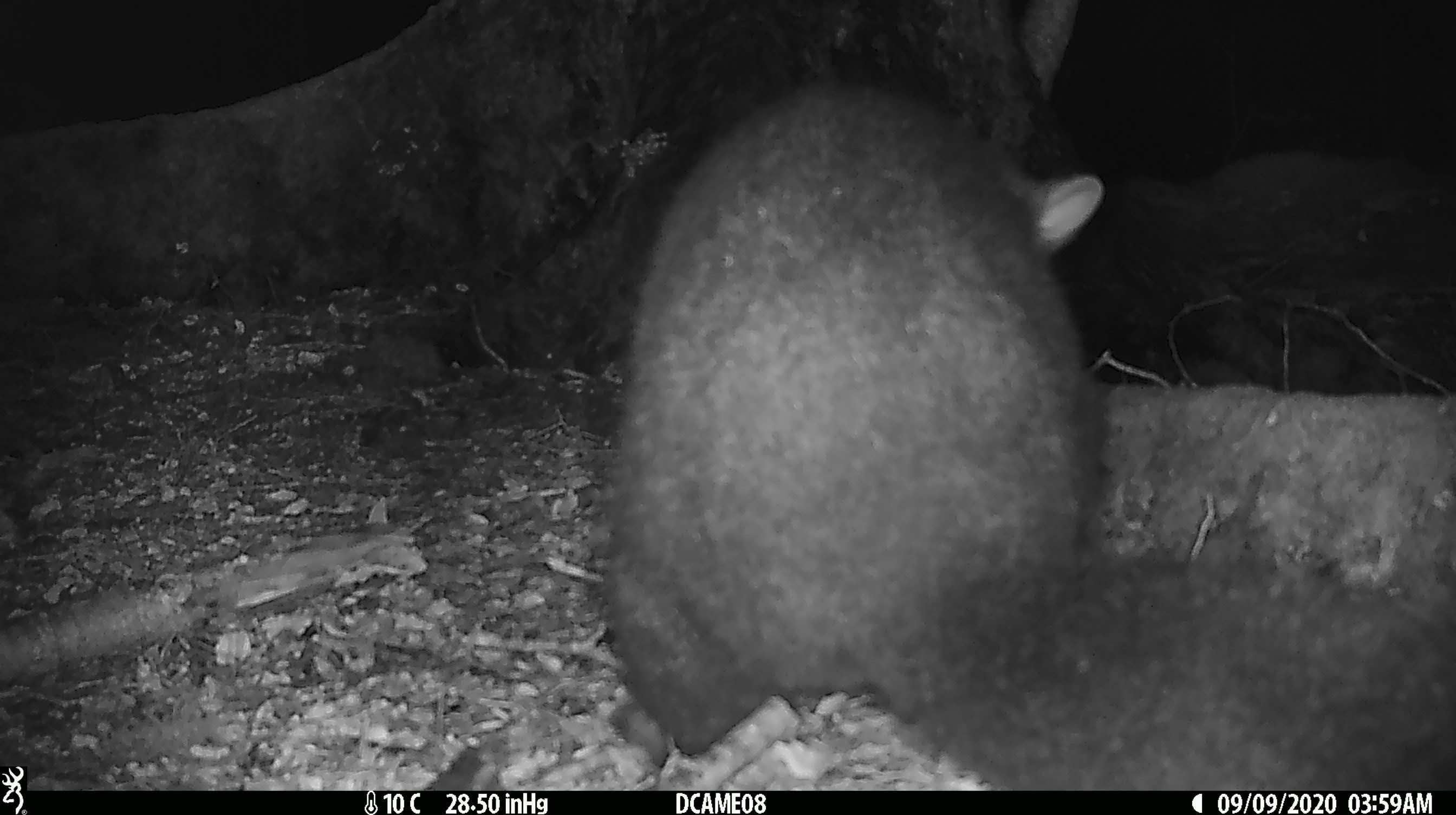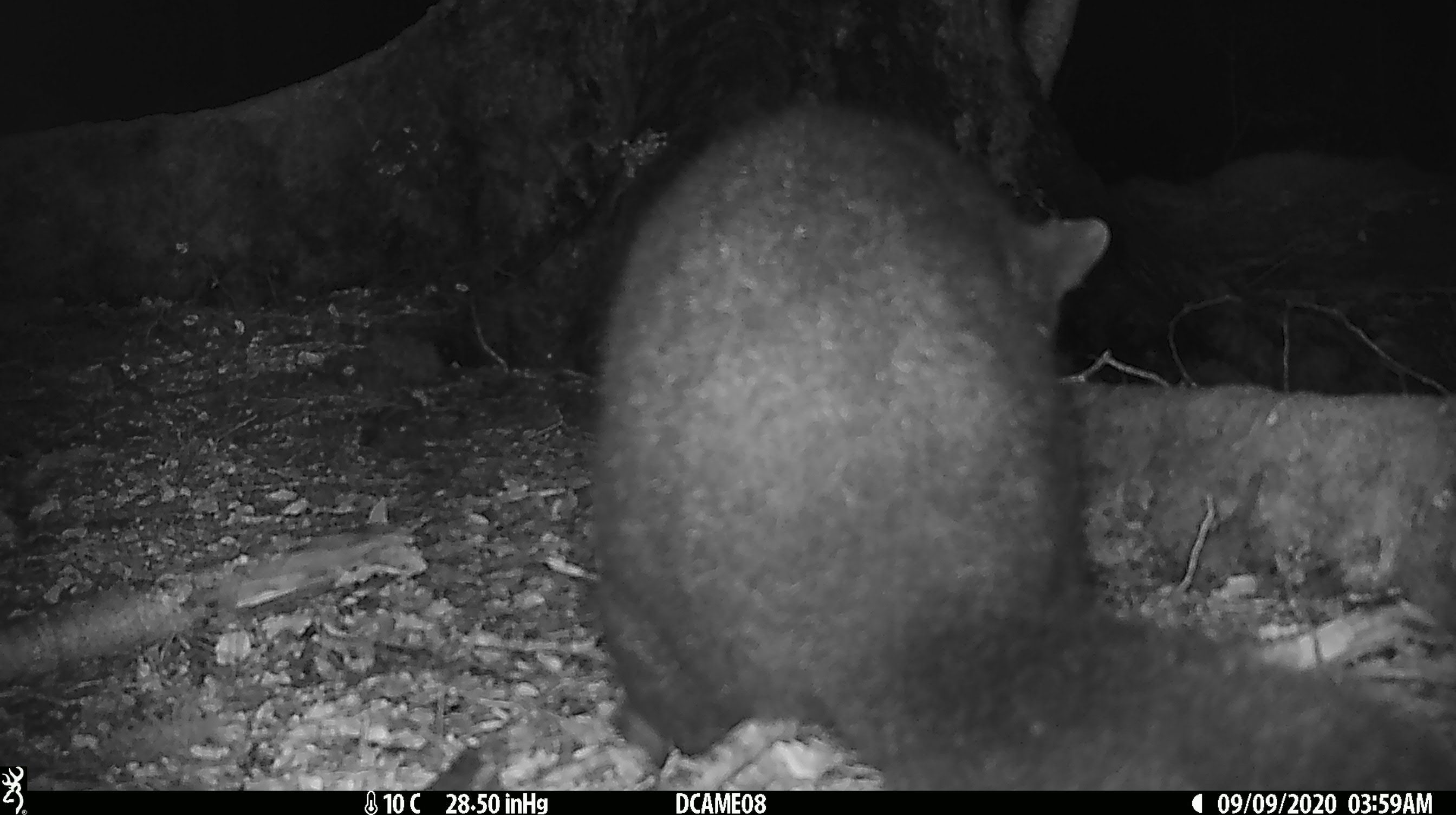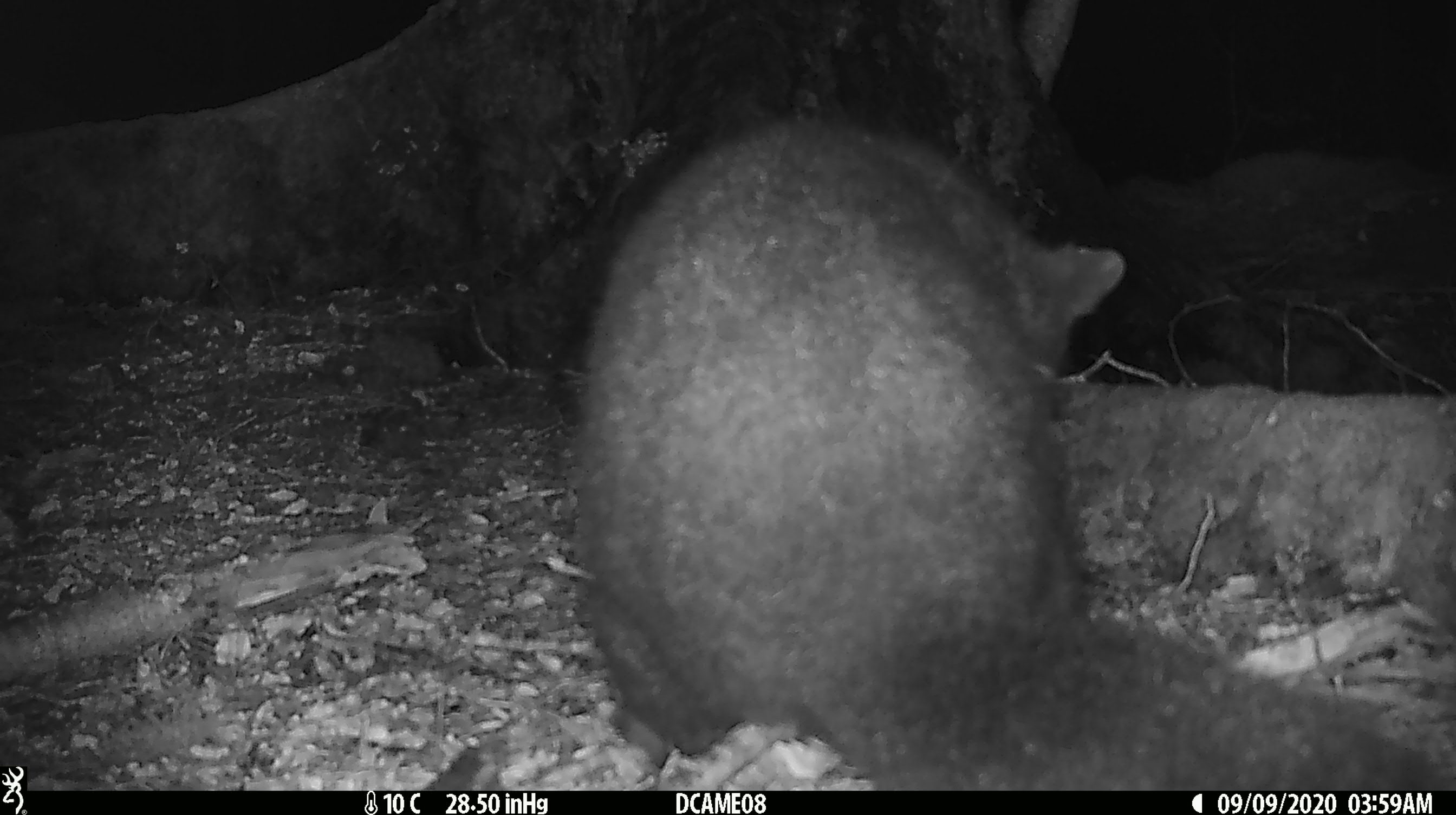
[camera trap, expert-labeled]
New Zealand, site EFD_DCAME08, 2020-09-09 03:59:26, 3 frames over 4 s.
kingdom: Animalia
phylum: Chordata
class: Mammalia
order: Diprotodontia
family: Phalangeridae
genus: Trichosurus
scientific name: Trichosurus vulpecula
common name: common brushtail possum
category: possum